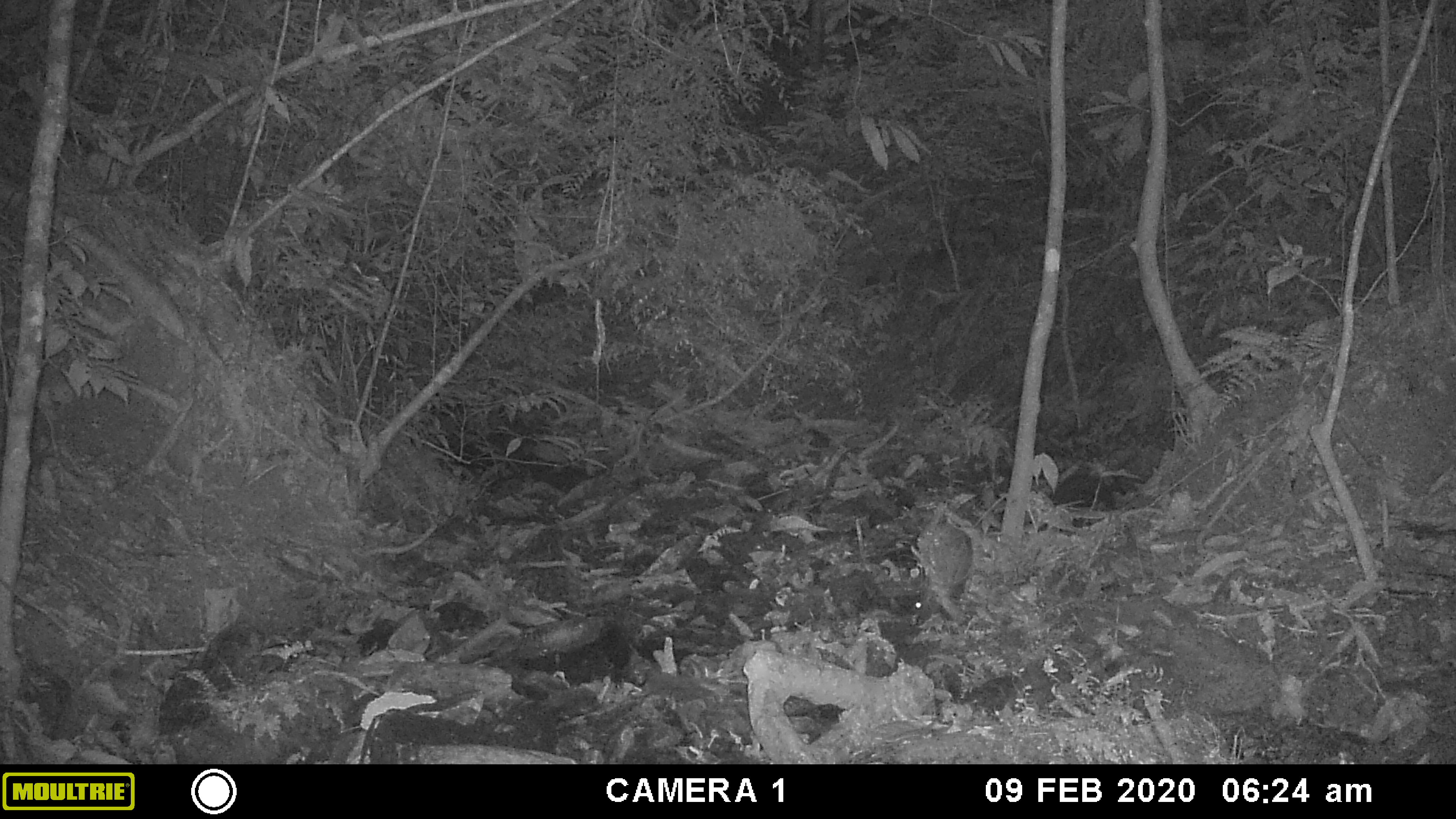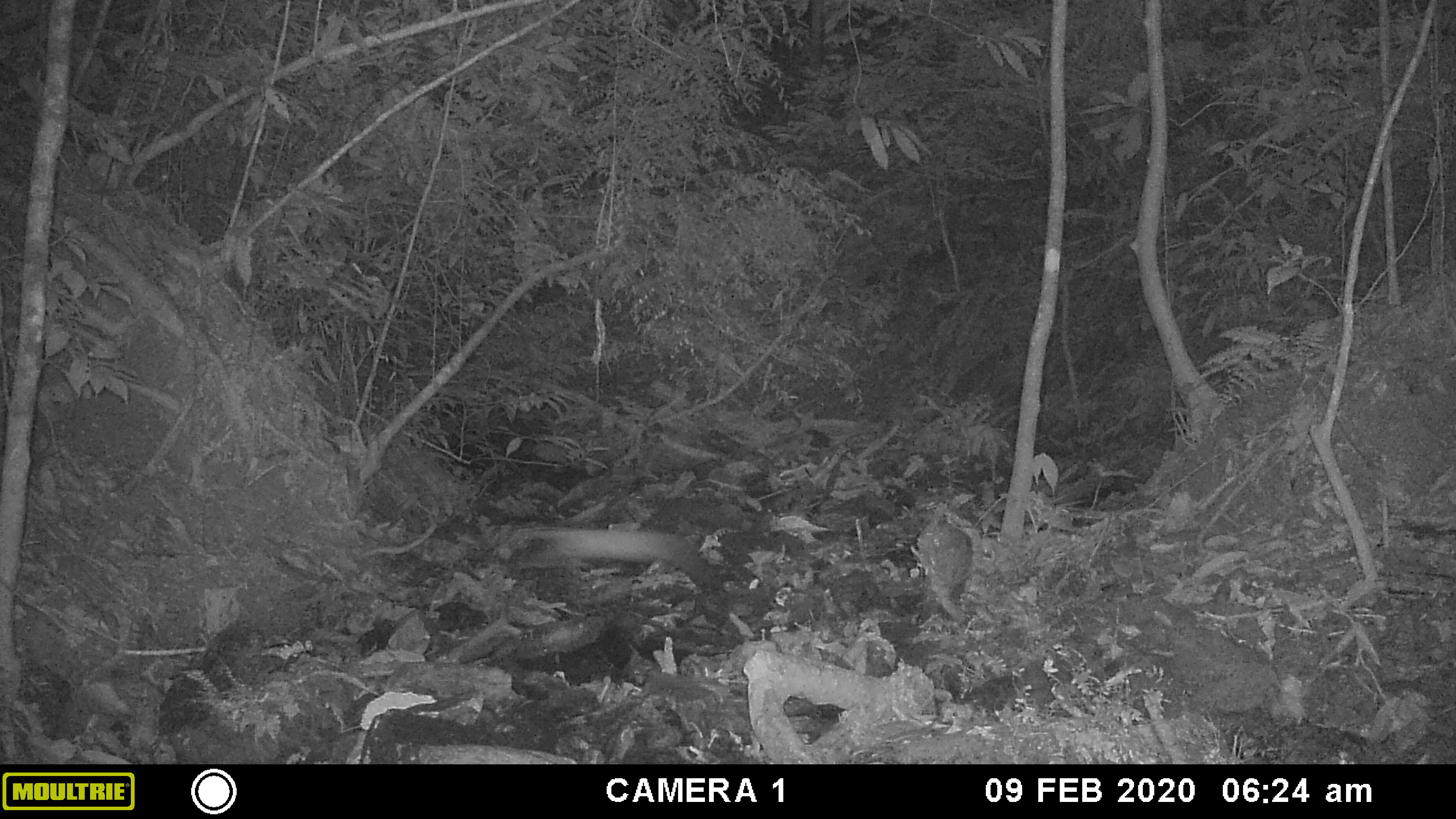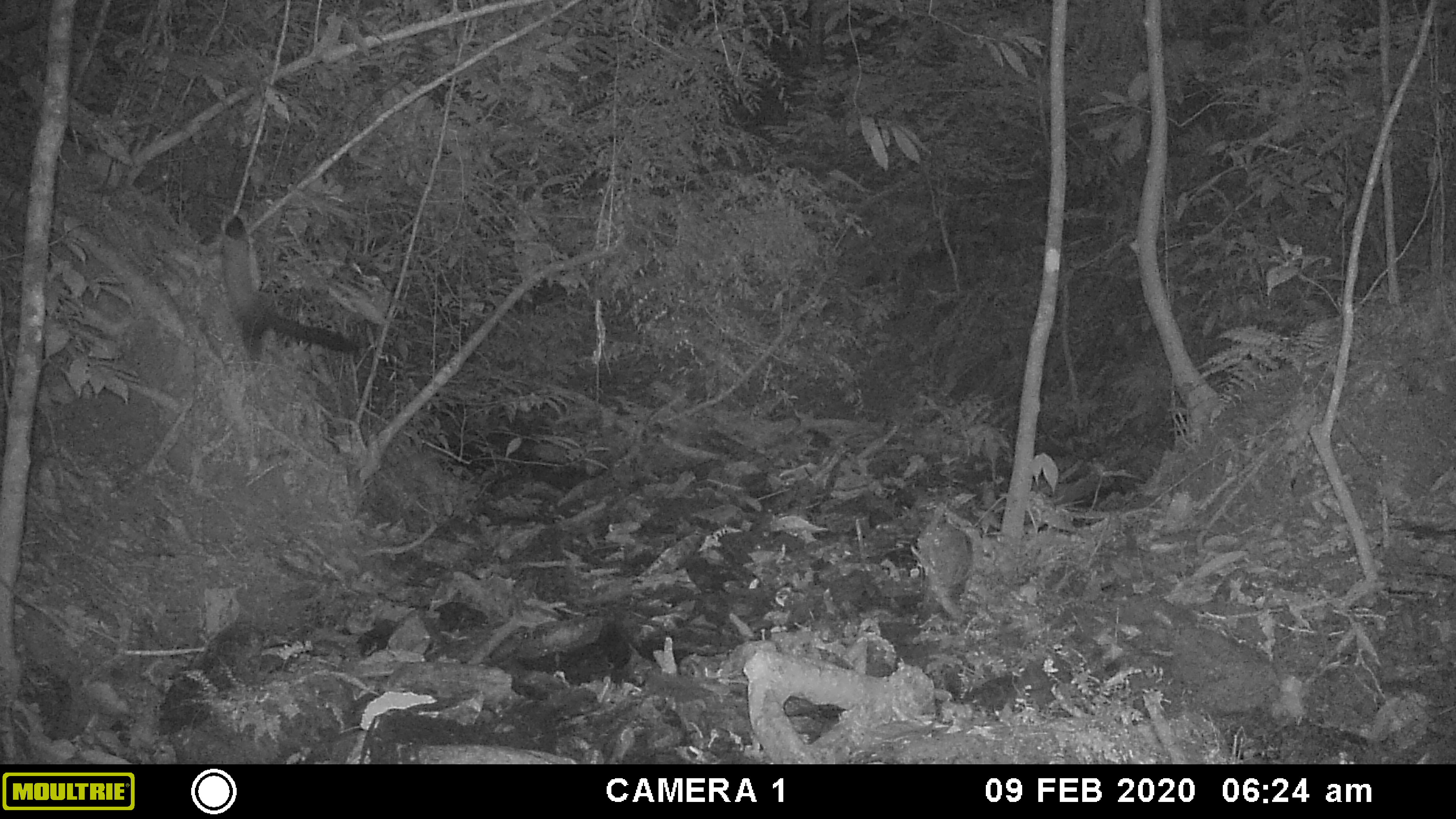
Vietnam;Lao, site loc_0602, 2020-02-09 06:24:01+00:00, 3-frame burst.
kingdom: Animalia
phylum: Chordata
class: Mammalia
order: Carnivora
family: Mustelidae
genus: Martes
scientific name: Martes flavigula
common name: yellow-throated marten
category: yellow throated marten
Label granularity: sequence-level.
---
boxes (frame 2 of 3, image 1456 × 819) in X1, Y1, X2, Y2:
yellow throated marten: 514, 524, 722, 590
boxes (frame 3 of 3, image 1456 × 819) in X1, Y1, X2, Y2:
yellow throated marten: 219, 212, 358, 363